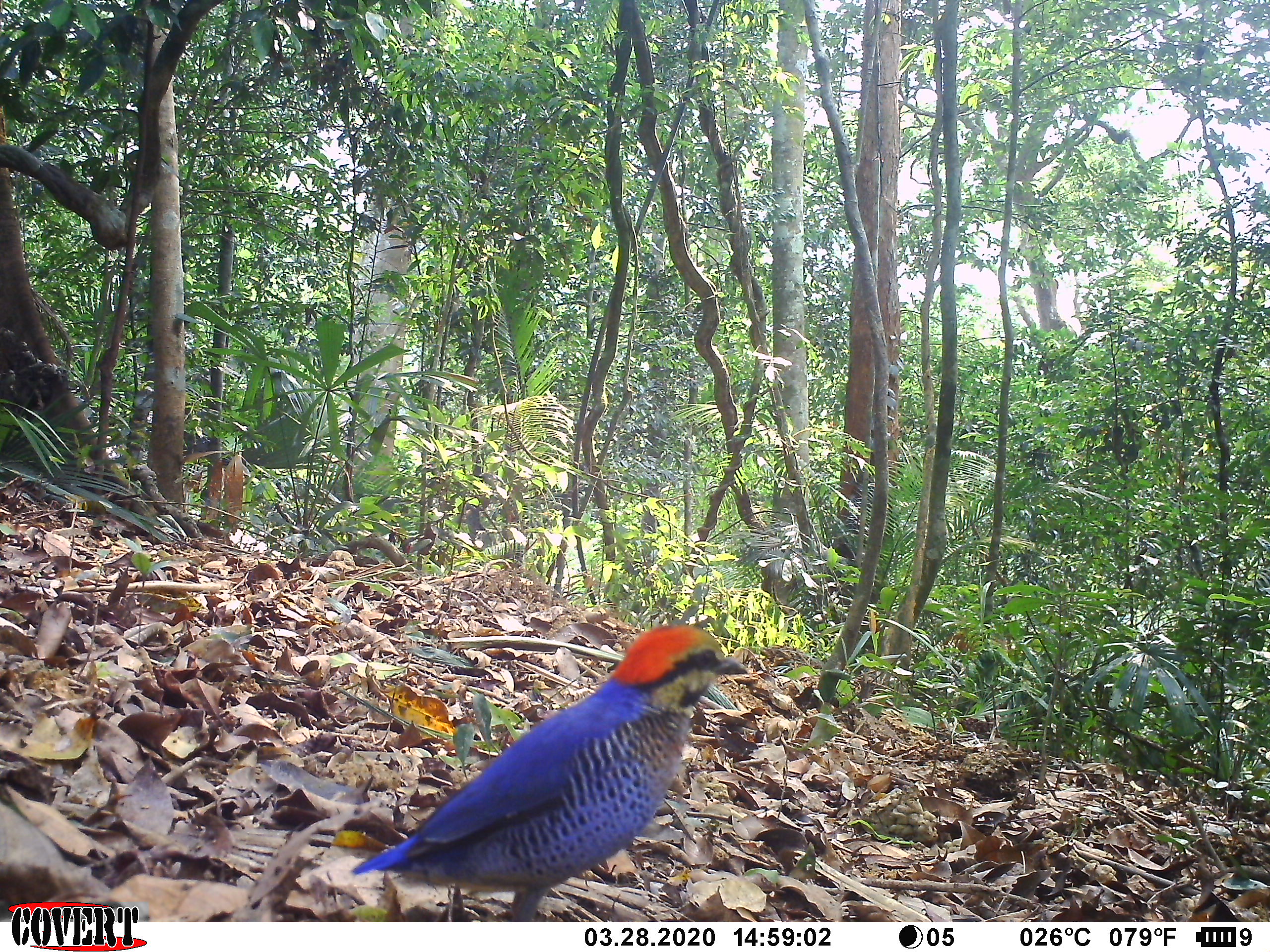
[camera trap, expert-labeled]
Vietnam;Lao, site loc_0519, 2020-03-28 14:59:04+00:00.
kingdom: Animalia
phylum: Chordata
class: Aves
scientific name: Aves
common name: bird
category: unidentified bird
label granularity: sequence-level